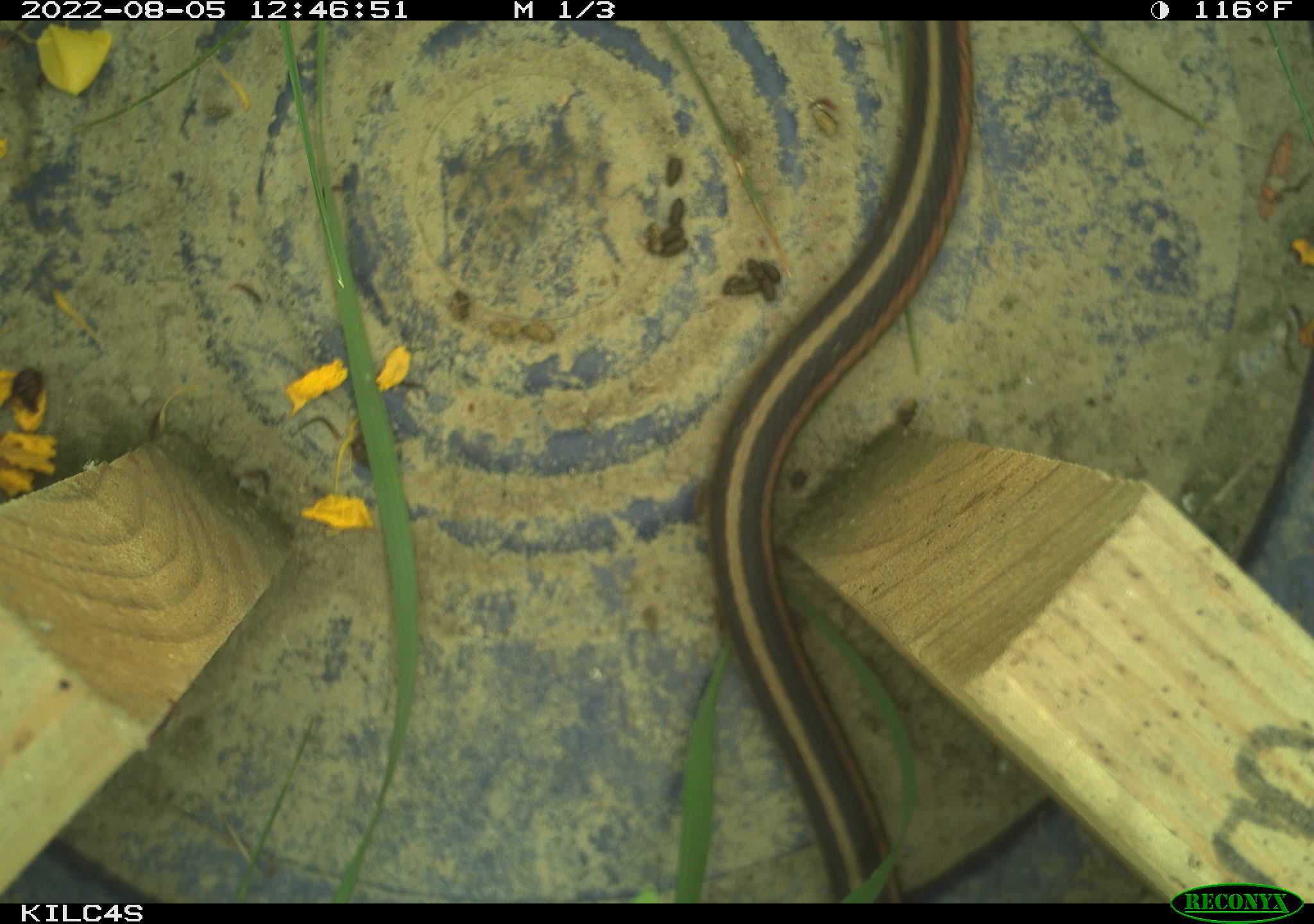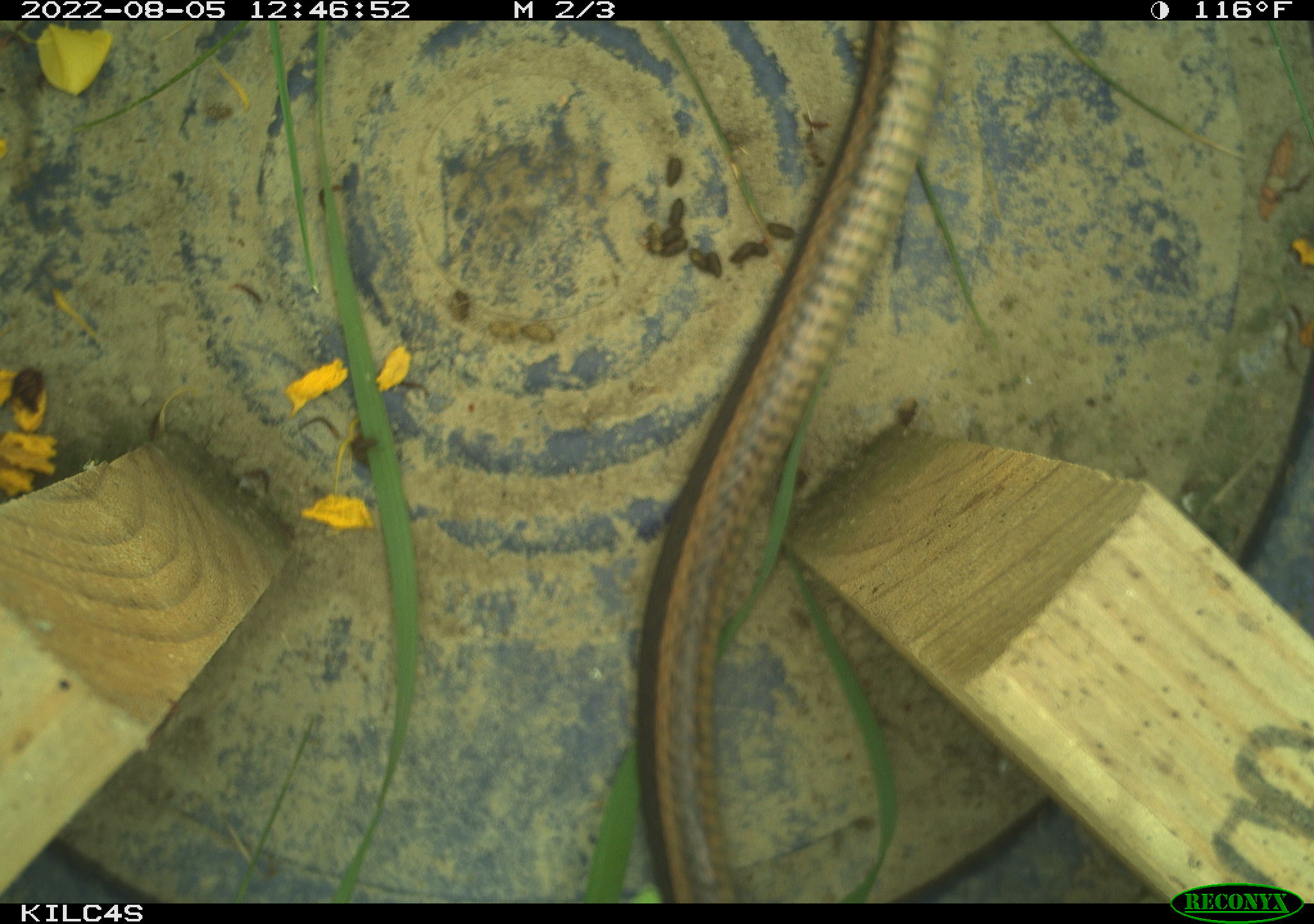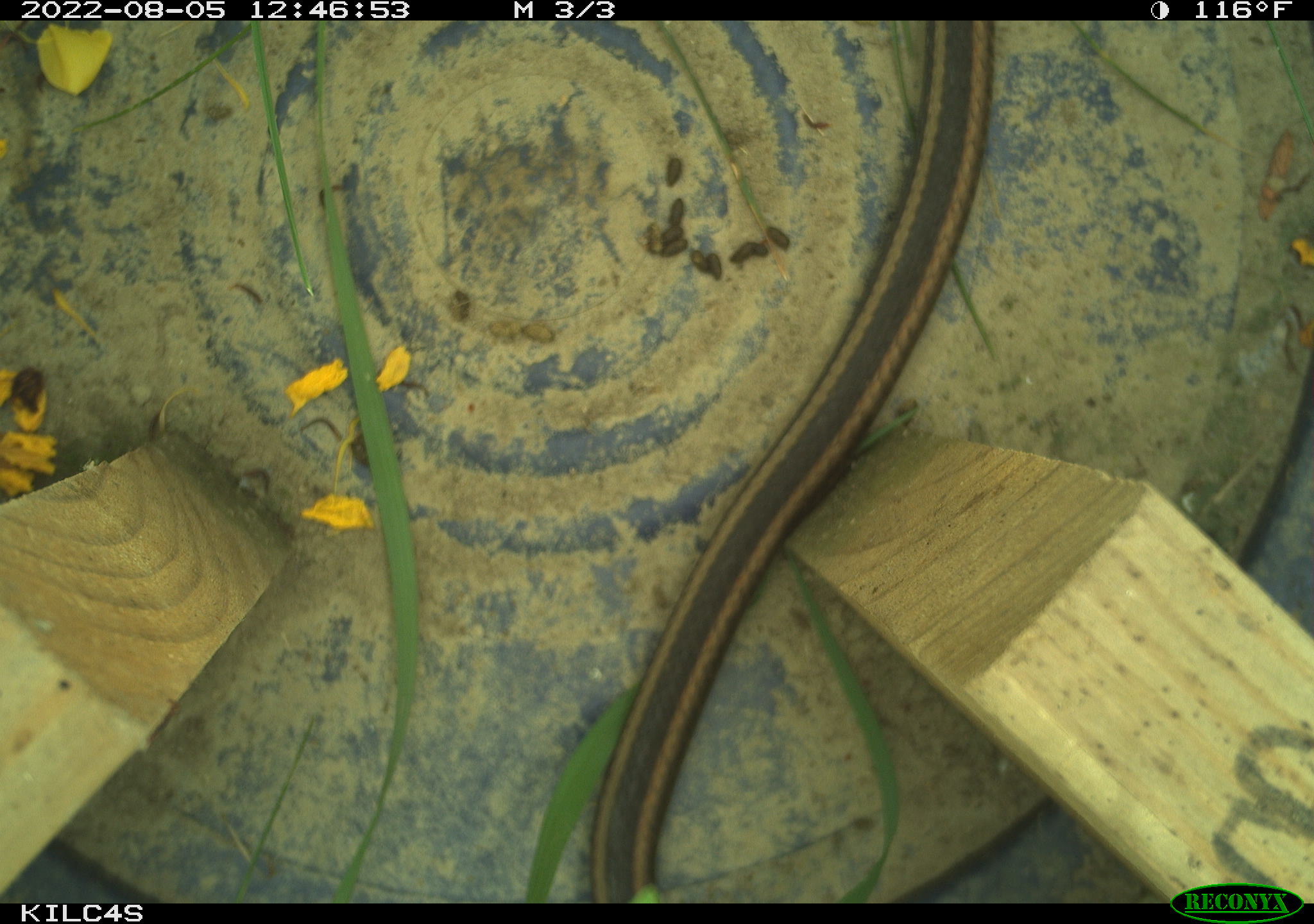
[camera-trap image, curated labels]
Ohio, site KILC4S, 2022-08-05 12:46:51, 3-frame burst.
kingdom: Animalia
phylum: Chordata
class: Reptilia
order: Squamata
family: Colubridae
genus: Thamnophis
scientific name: Thamnophis sirtalis sirtalis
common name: eastern gartersnake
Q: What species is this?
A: Eastern gartersnake (Thamnophis sirtalis sirtalis).